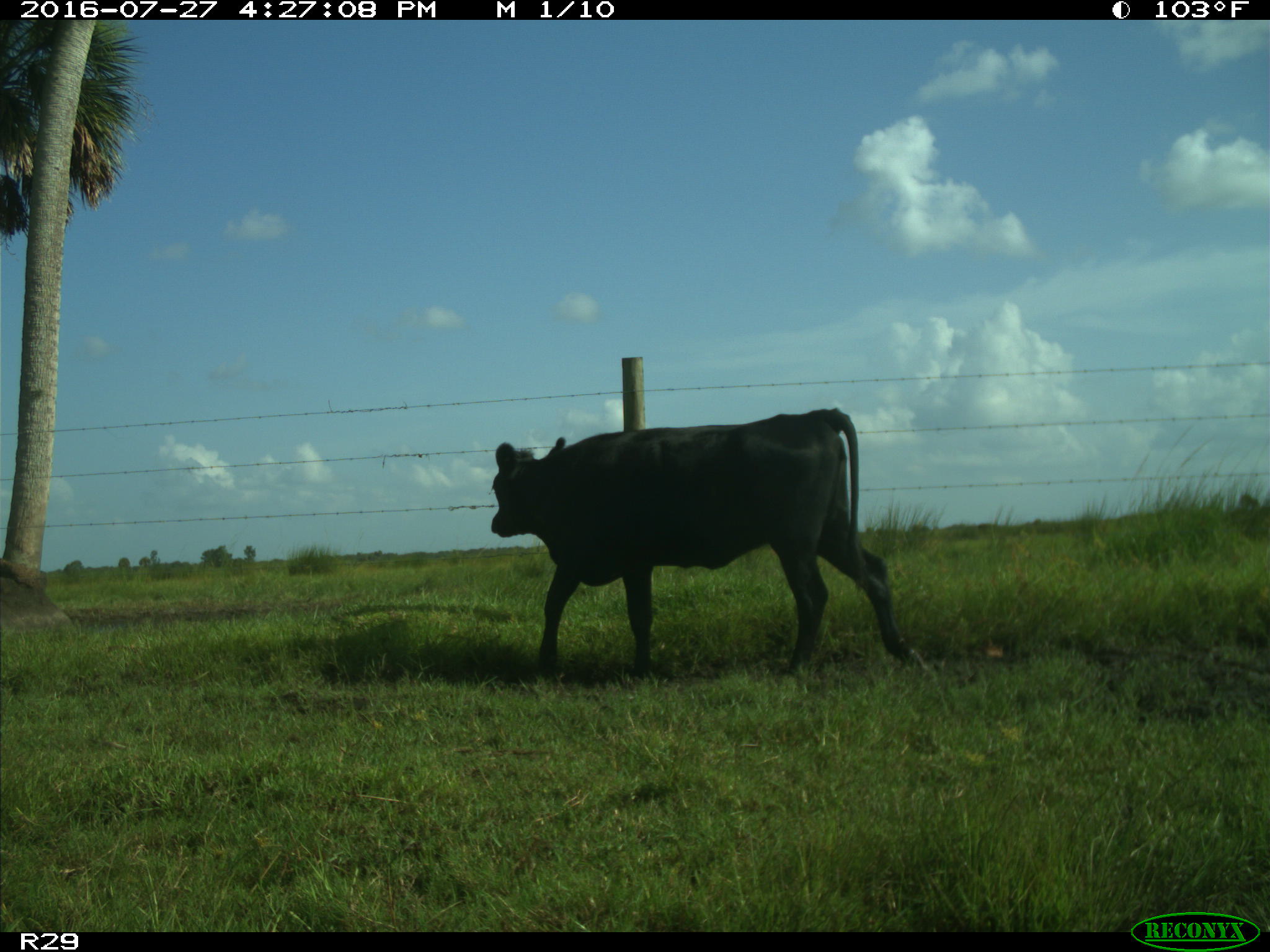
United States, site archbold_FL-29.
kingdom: Animalia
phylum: Chordata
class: Mammalia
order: Artiodactyla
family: Bovidae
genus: Bos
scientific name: Bos taurus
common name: domestic cow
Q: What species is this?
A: Bos taurus (domestic cow).